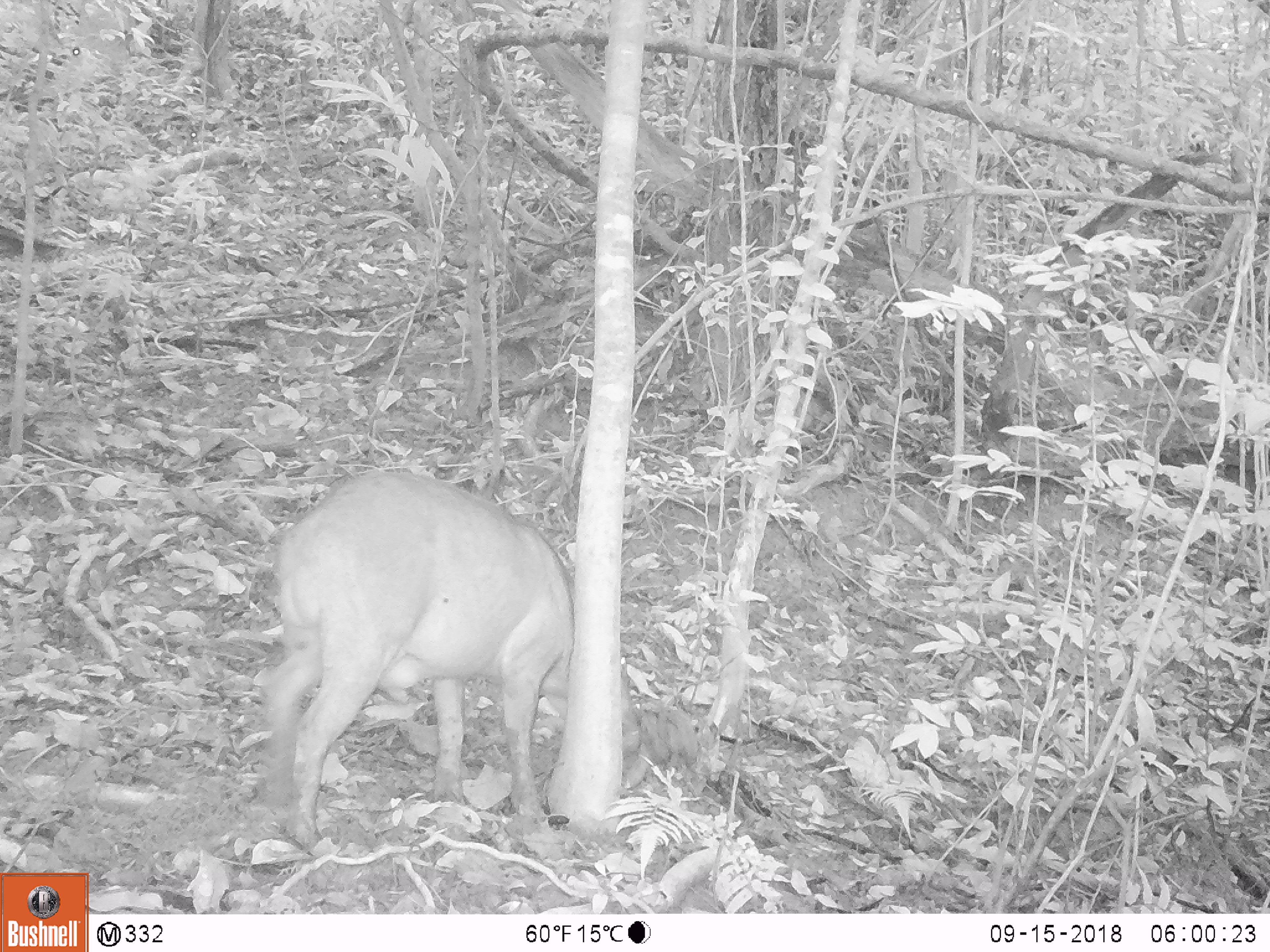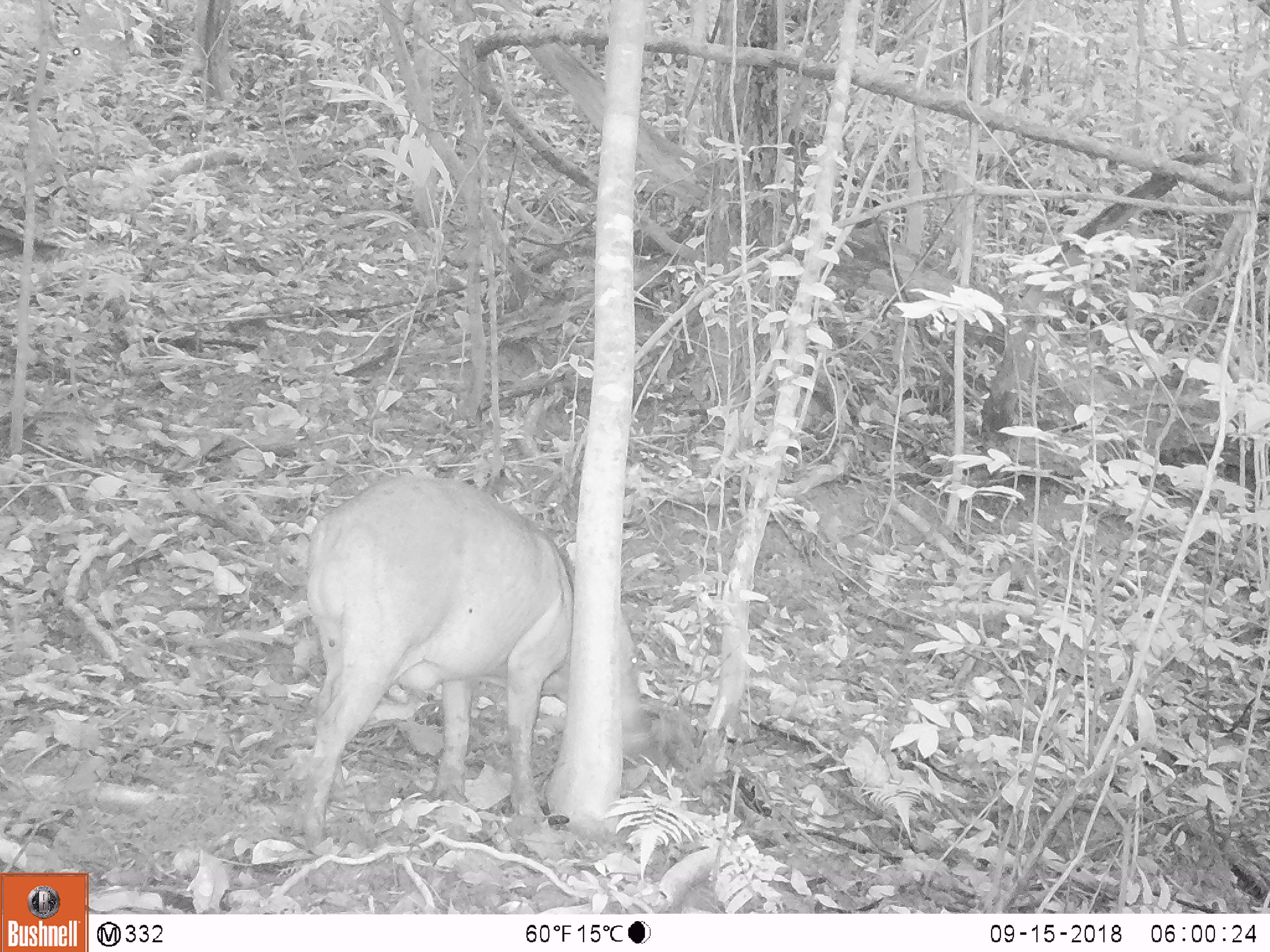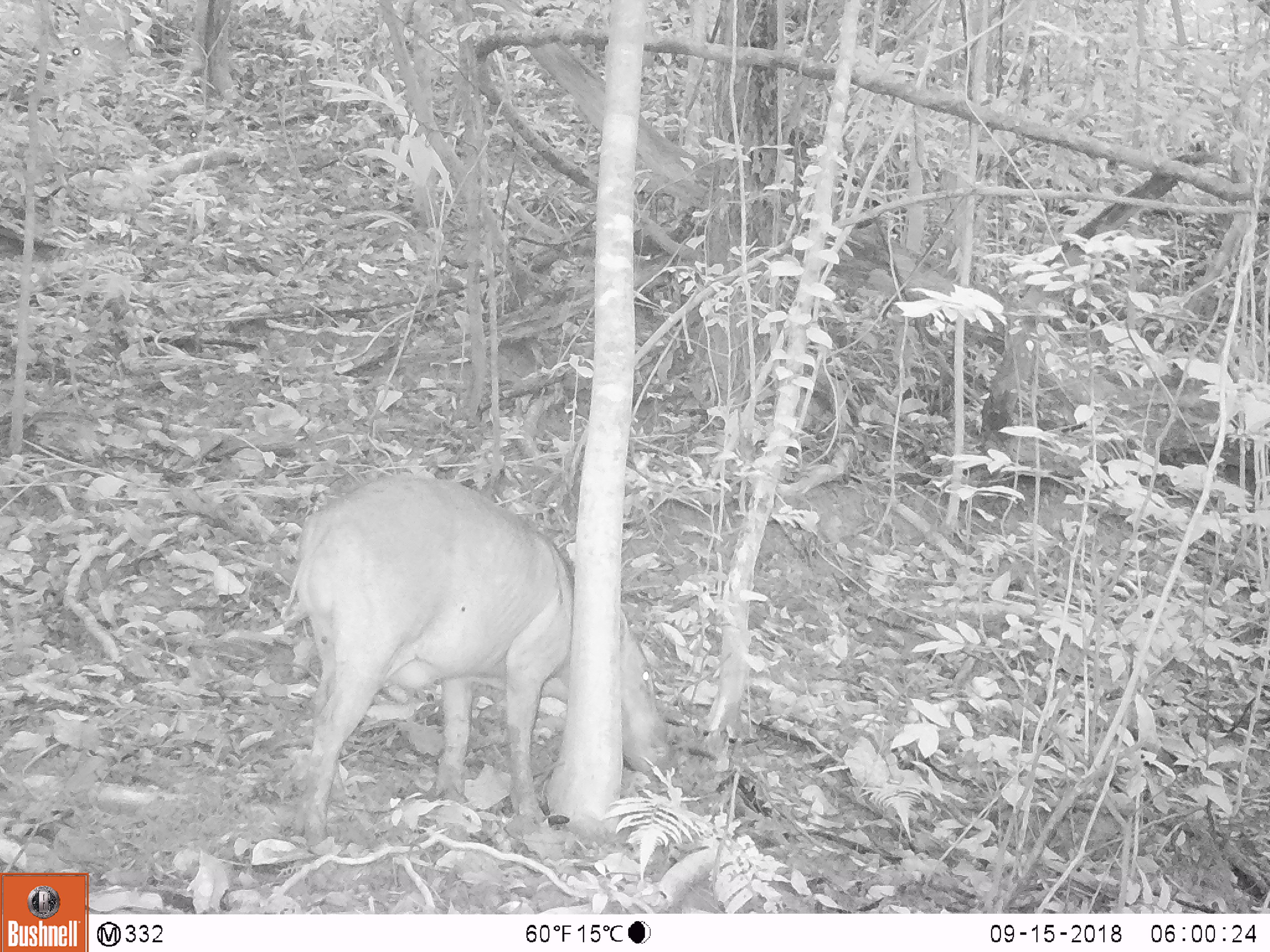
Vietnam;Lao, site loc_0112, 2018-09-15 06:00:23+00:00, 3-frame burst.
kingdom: Animalia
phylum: Chordata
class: Mammalia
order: Artiodactyla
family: Suidae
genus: Sus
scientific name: Sus scrofa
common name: eurasian wild pig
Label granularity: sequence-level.